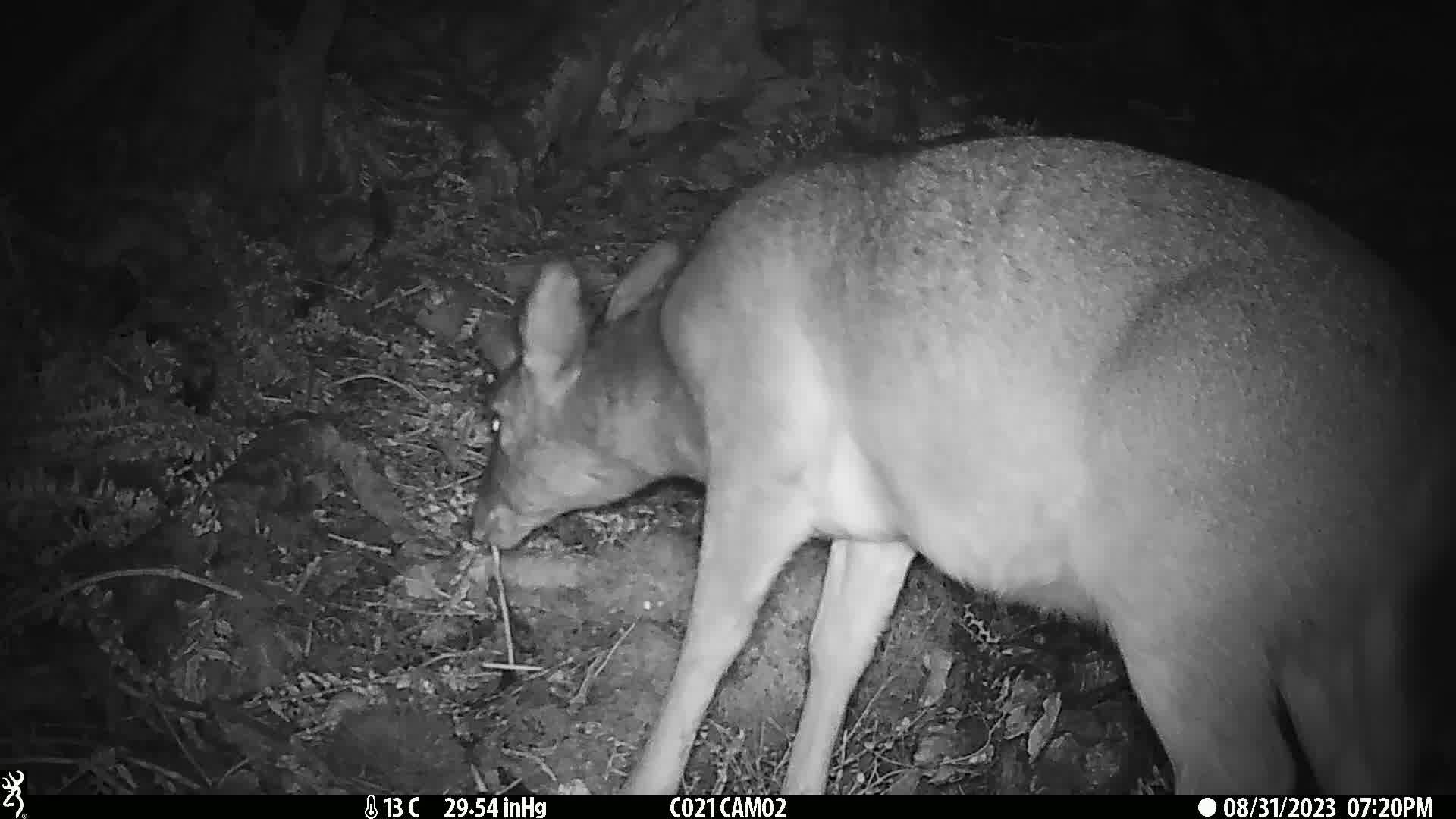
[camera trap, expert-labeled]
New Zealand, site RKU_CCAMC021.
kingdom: Animalia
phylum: Chordata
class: Mammalia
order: Artiodactyla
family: Cervidae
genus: Odocoileus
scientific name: Odocoileus virginianus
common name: white-tailed deer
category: white tailed deer